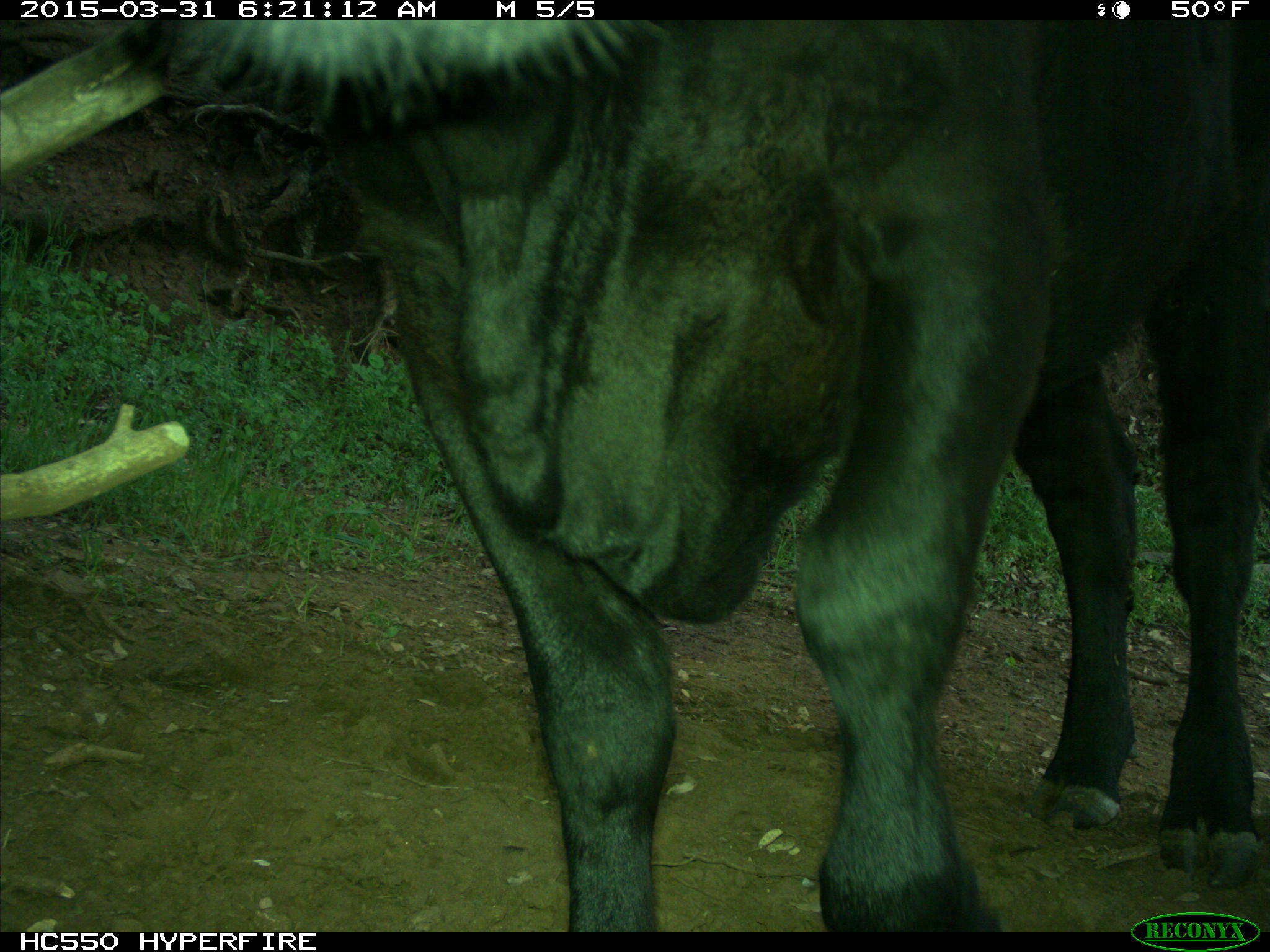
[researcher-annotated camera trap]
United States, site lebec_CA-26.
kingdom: Animalia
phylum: Chordata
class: Mammalia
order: Artiodactyla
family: Bovidae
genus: Bos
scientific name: Bos taurus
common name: domestic cow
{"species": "Bos taurus (domestic cow)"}